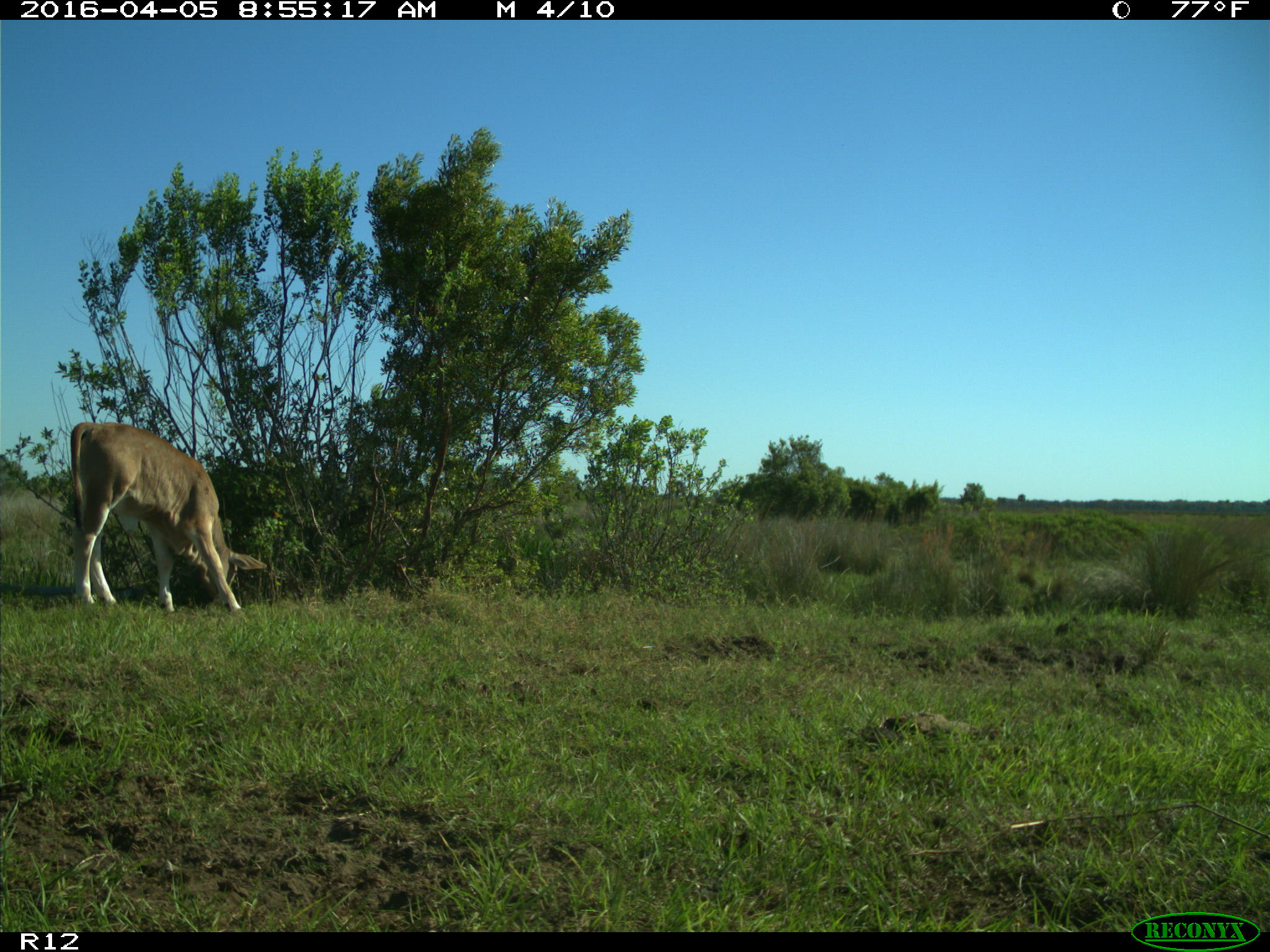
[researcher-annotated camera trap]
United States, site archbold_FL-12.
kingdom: Animalia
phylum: Chordata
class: Mammalia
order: Artiodactyla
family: Bovidae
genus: Bos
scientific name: Bos taurus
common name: domestic cow